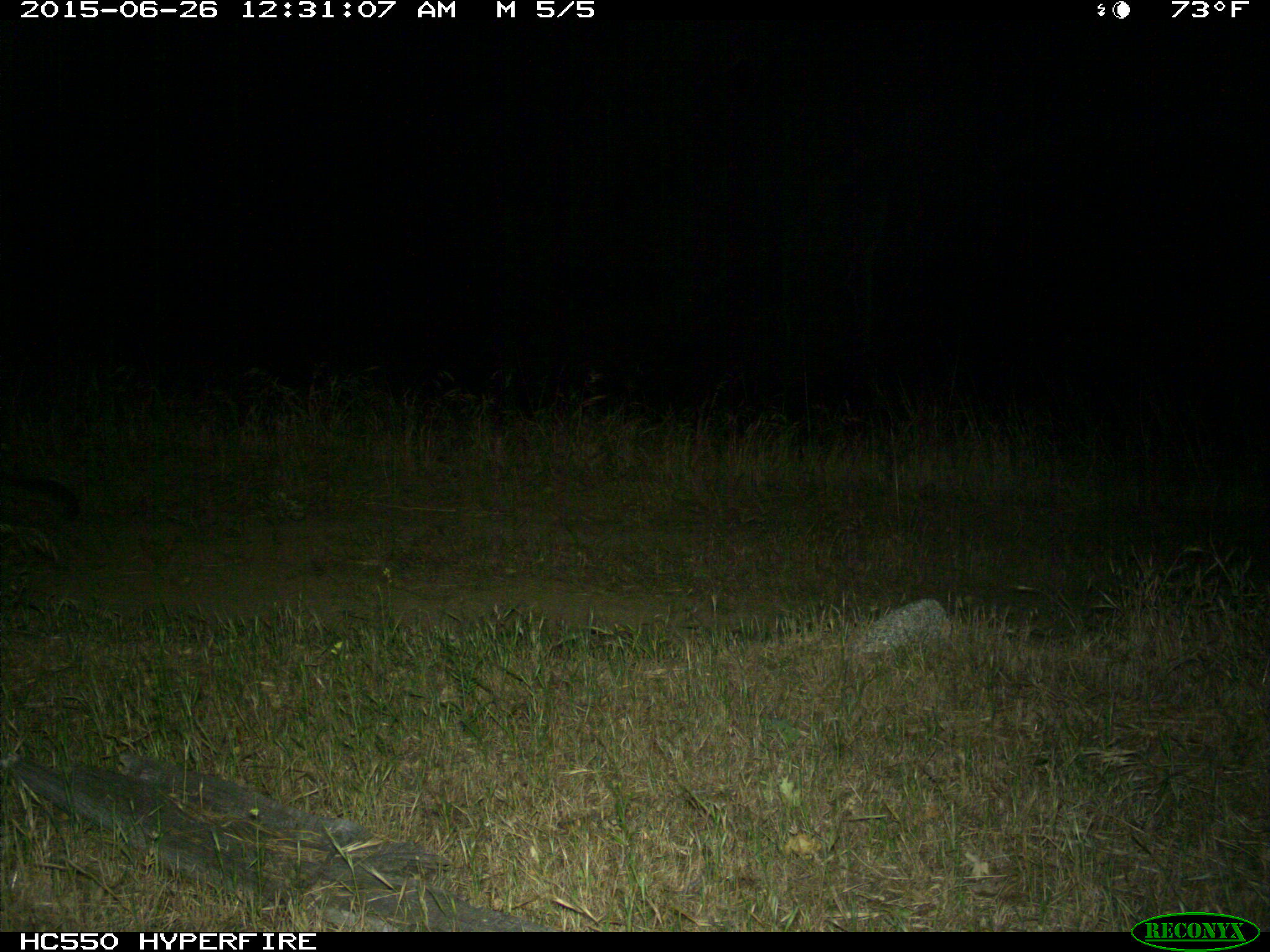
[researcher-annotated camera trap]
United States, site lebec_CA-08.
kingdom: Animalia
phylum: Chordata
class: Mammalia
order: Carnivora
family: Felidae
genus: Puma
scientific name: Puma concolor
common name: mountain lion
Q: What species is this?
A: Puma concolor (mountain lion).